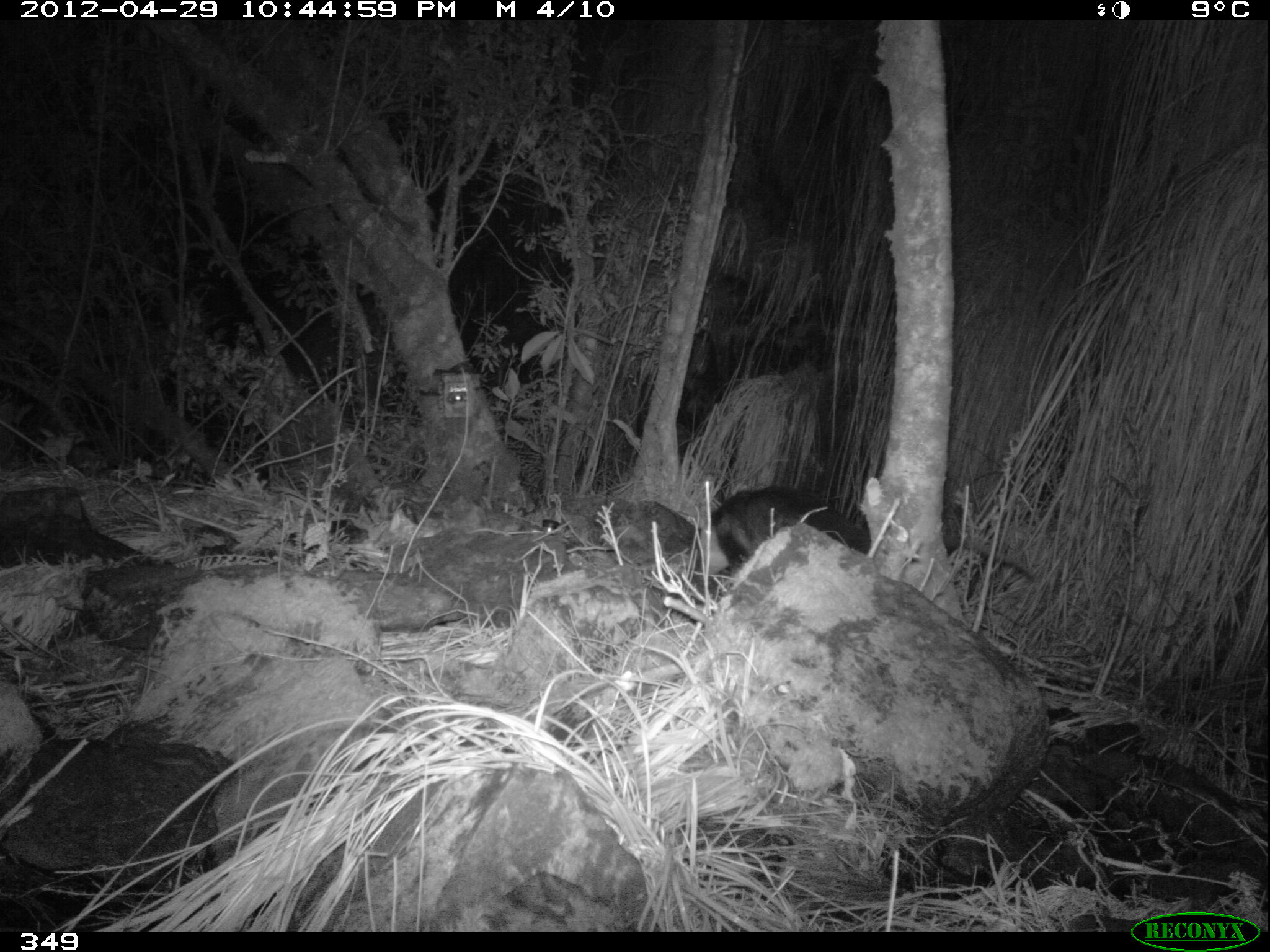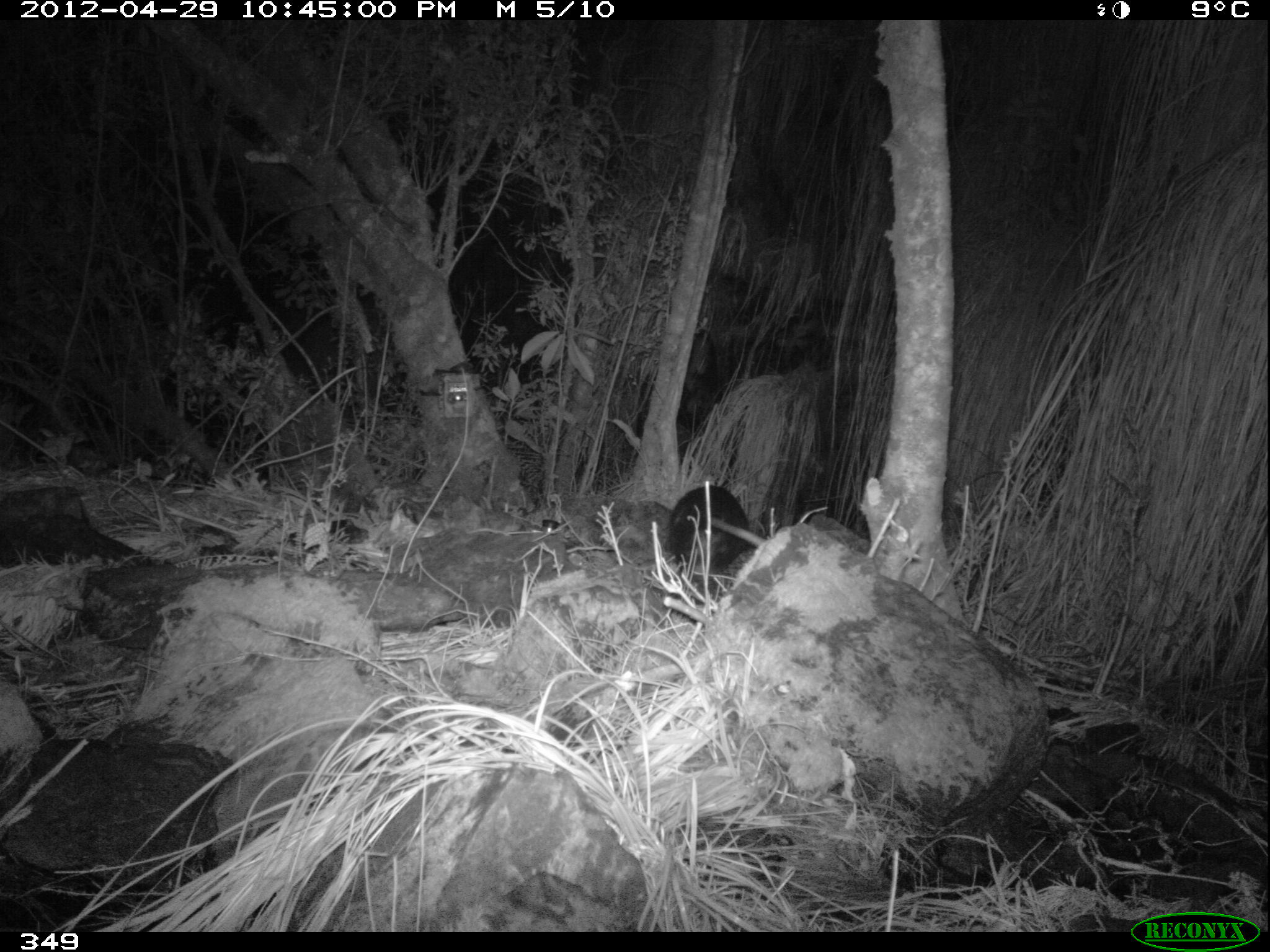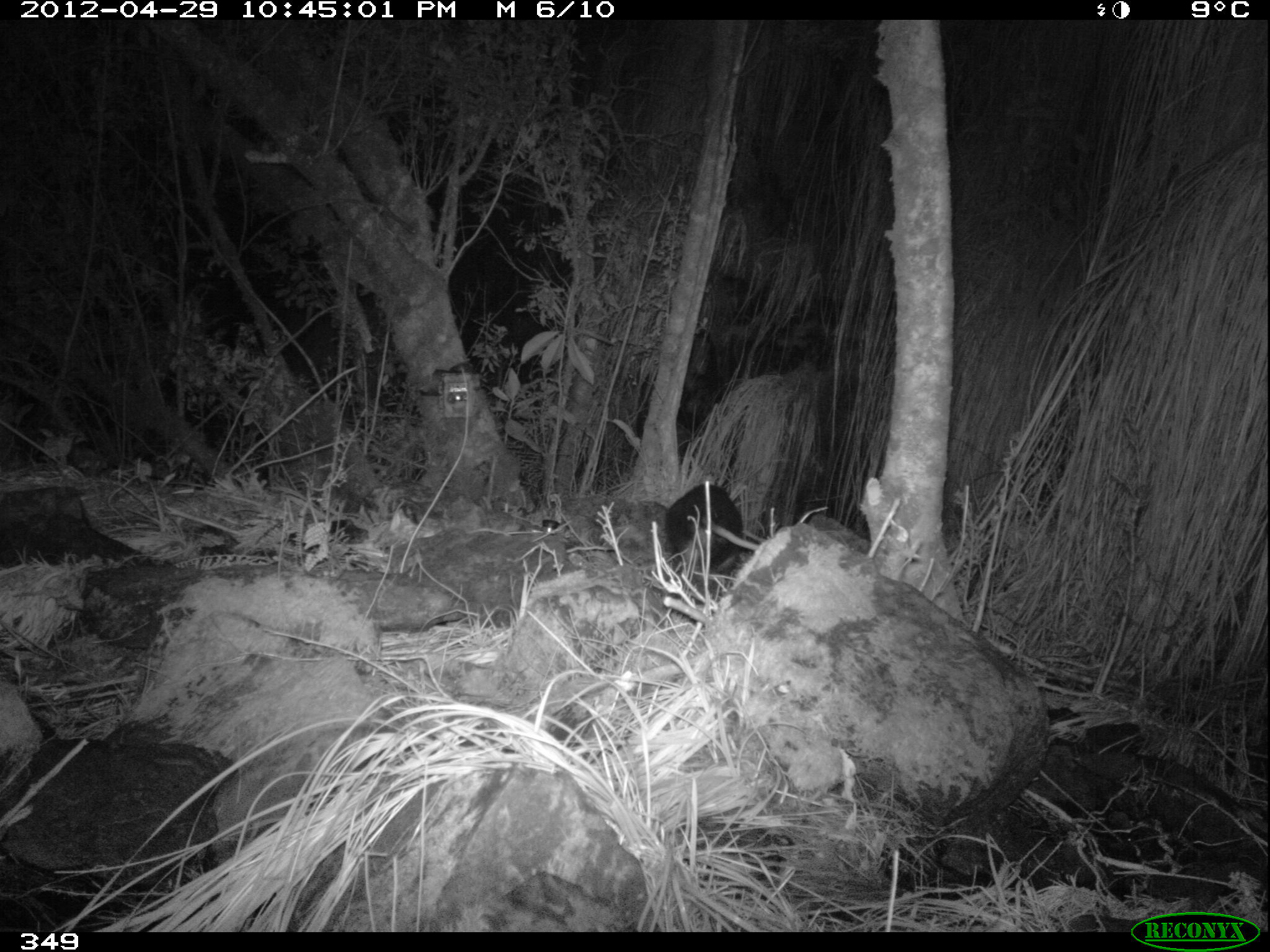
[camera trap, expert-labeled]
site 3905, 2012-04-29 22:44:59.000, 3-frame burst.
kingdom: Animalia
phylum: Chordata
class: Mammalia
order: Didelphimorphia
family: Didelphidae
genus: Didelphis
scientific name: Didelphis pernigra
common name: andean white-eared opossum